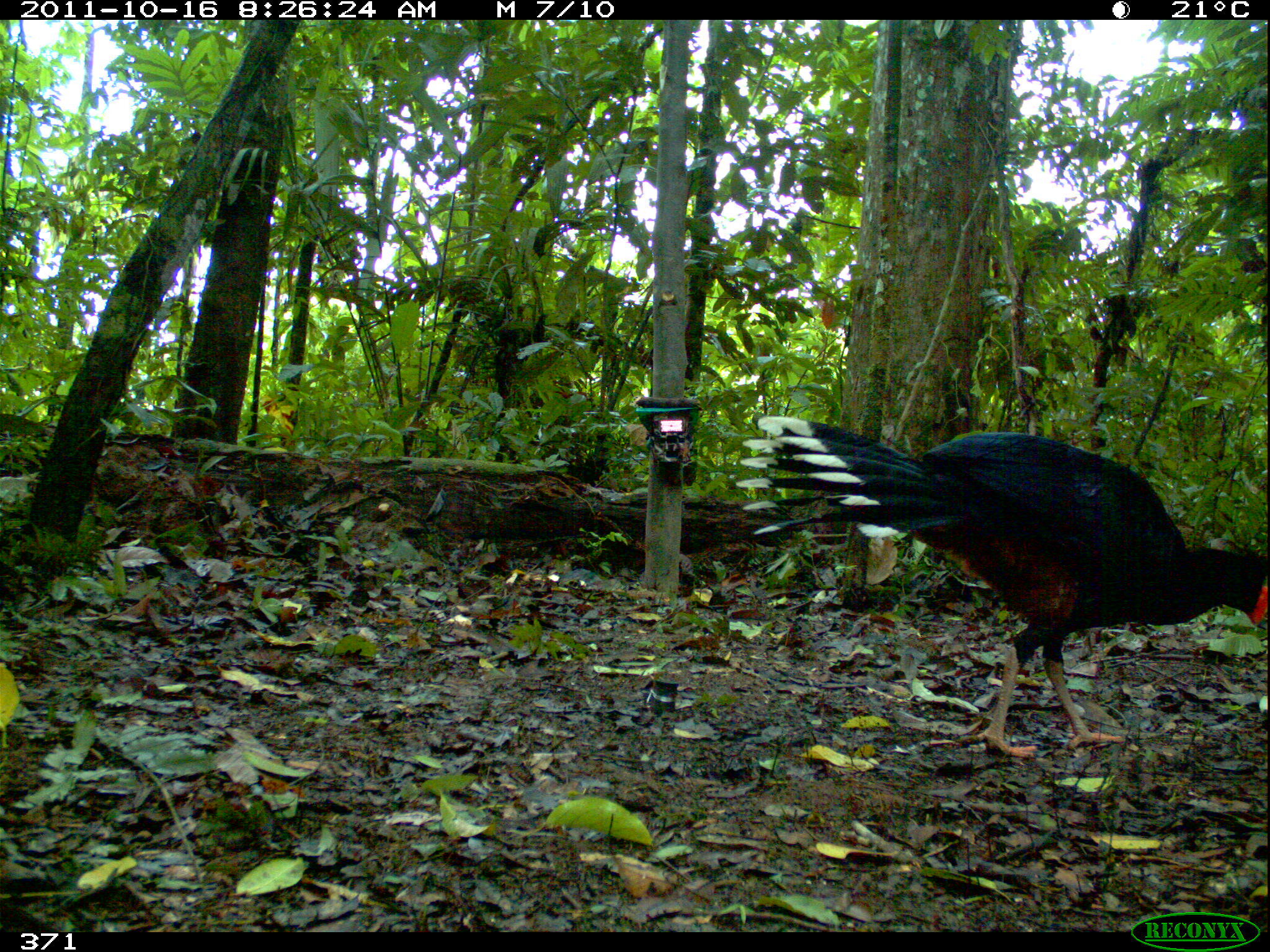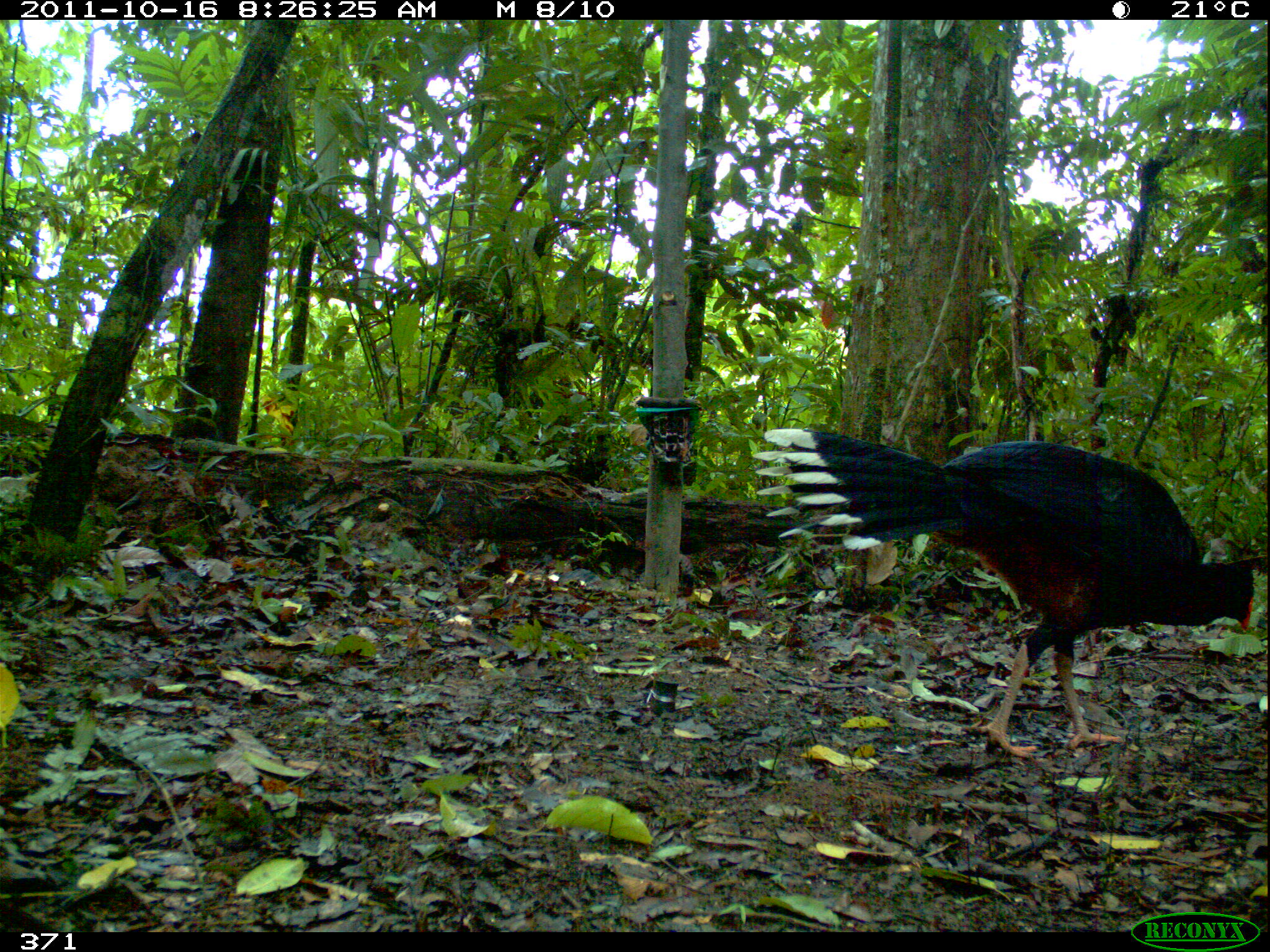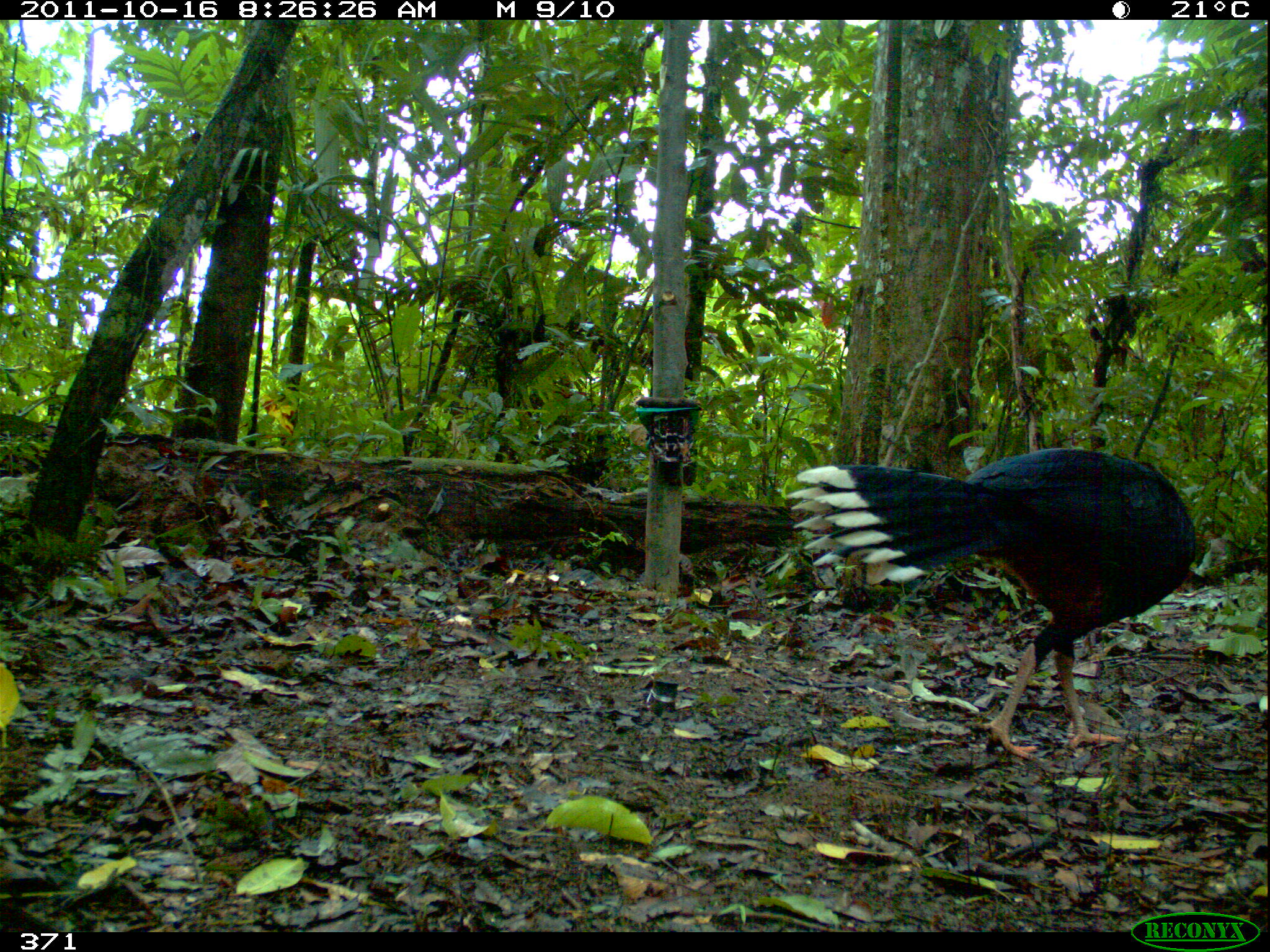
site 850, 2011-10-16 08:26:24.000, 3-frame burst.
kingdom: Animalia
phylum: Chordata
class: Aves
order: Galliformes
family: Cracidae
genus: Mitu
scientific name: Mitu tuberosum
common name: razor-billed curassow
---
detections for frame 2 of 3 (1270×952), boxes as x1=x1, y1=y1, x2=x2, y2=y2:
mitu tuberosum: x1=752, y1=426, x2=1255, y2=760